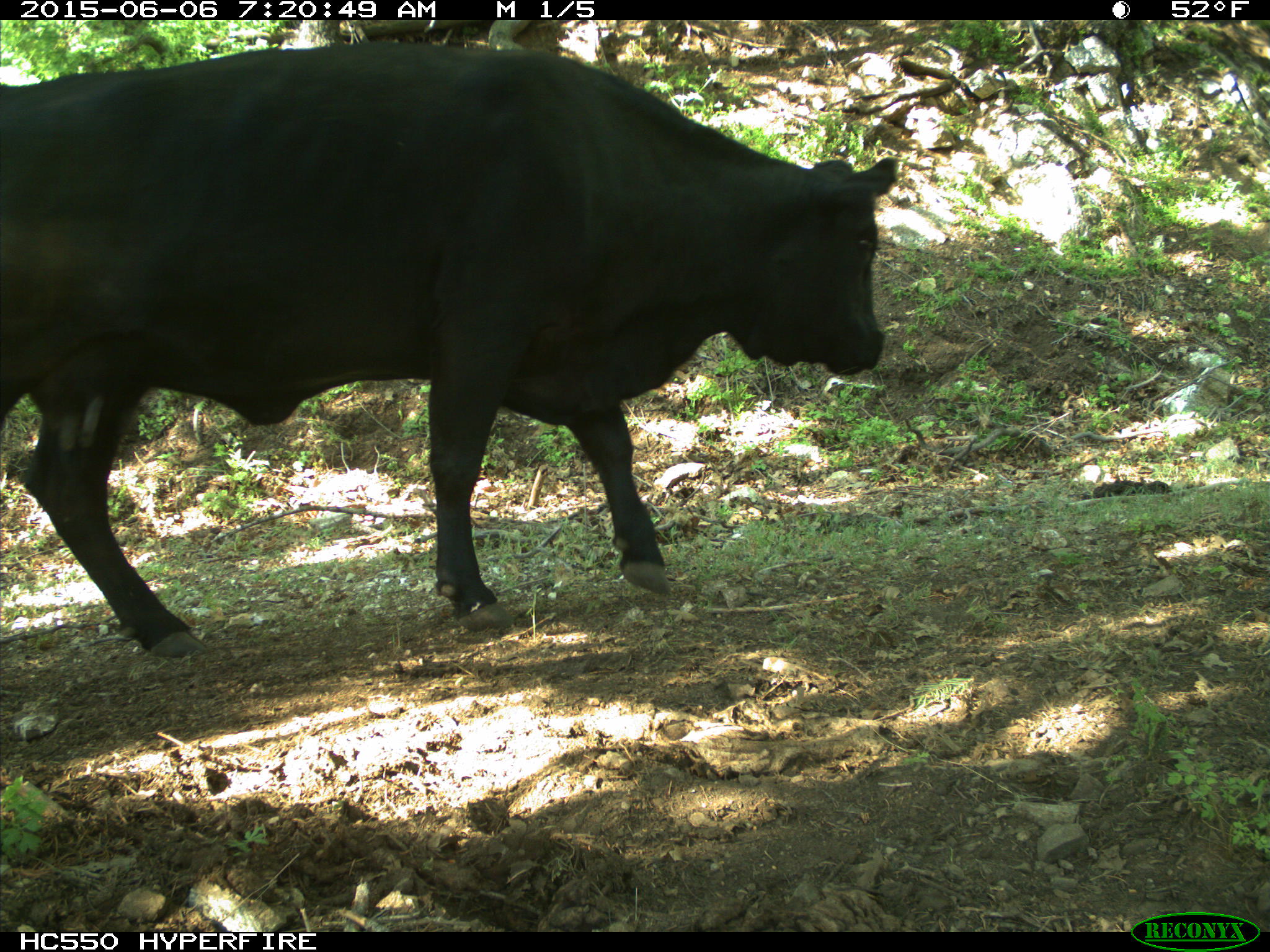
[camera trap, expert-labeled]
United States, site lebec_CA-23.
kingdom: Animalia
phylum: Chordata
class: Mammalia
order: Artiodactyla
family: Bovidae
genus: Bos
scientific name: Bos taurus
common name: domestic cow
Bos taurus (domestic cow).